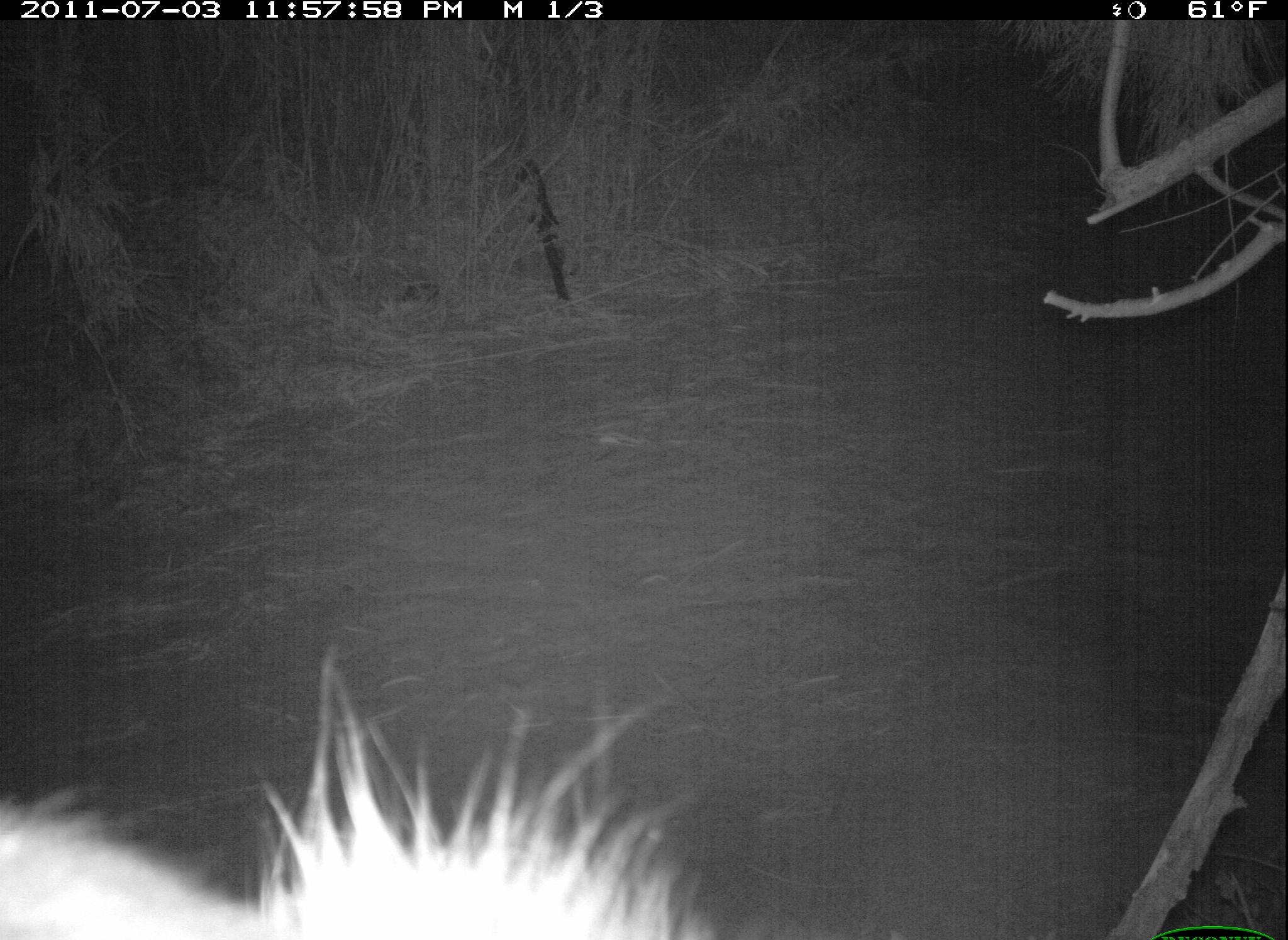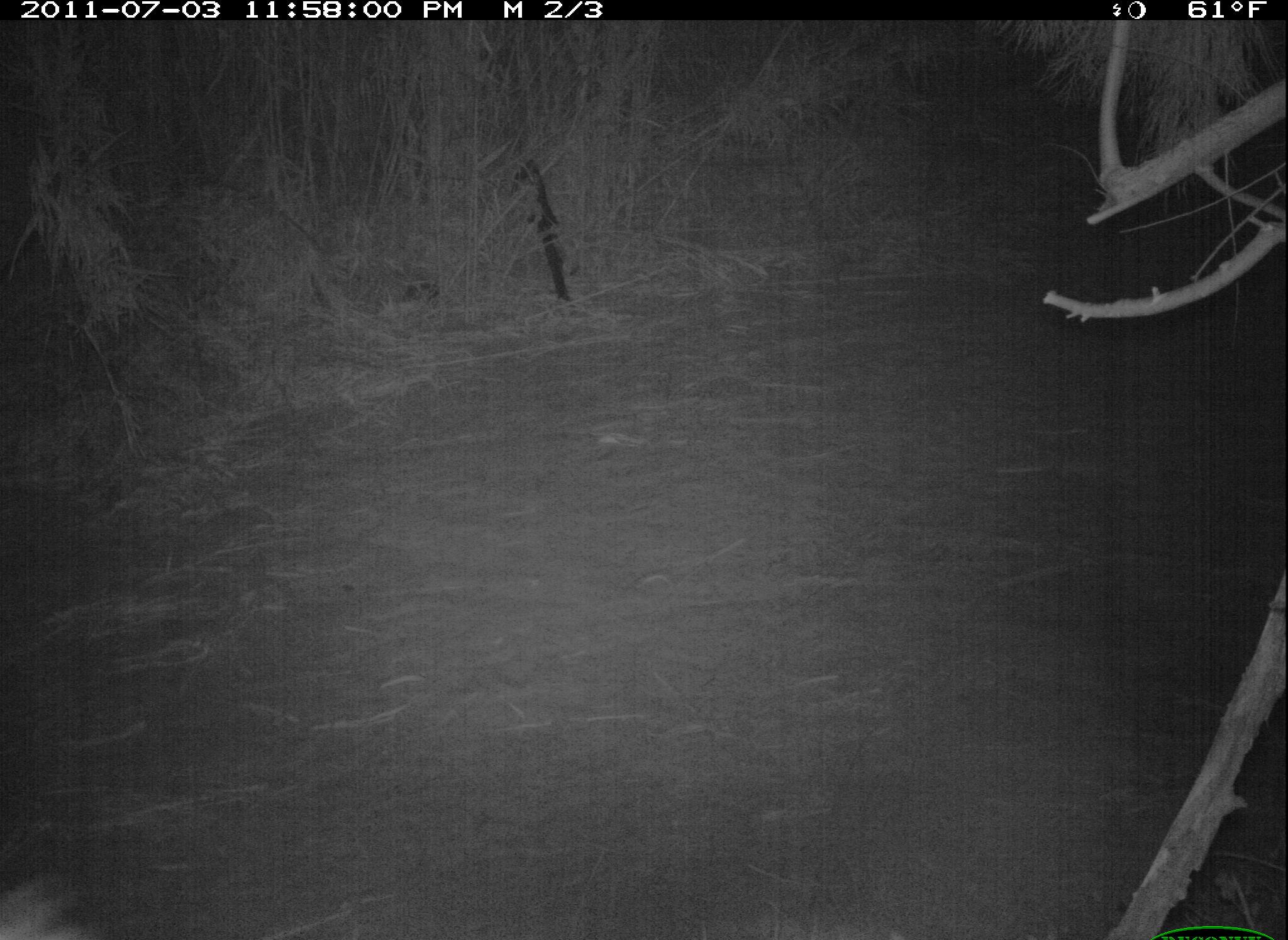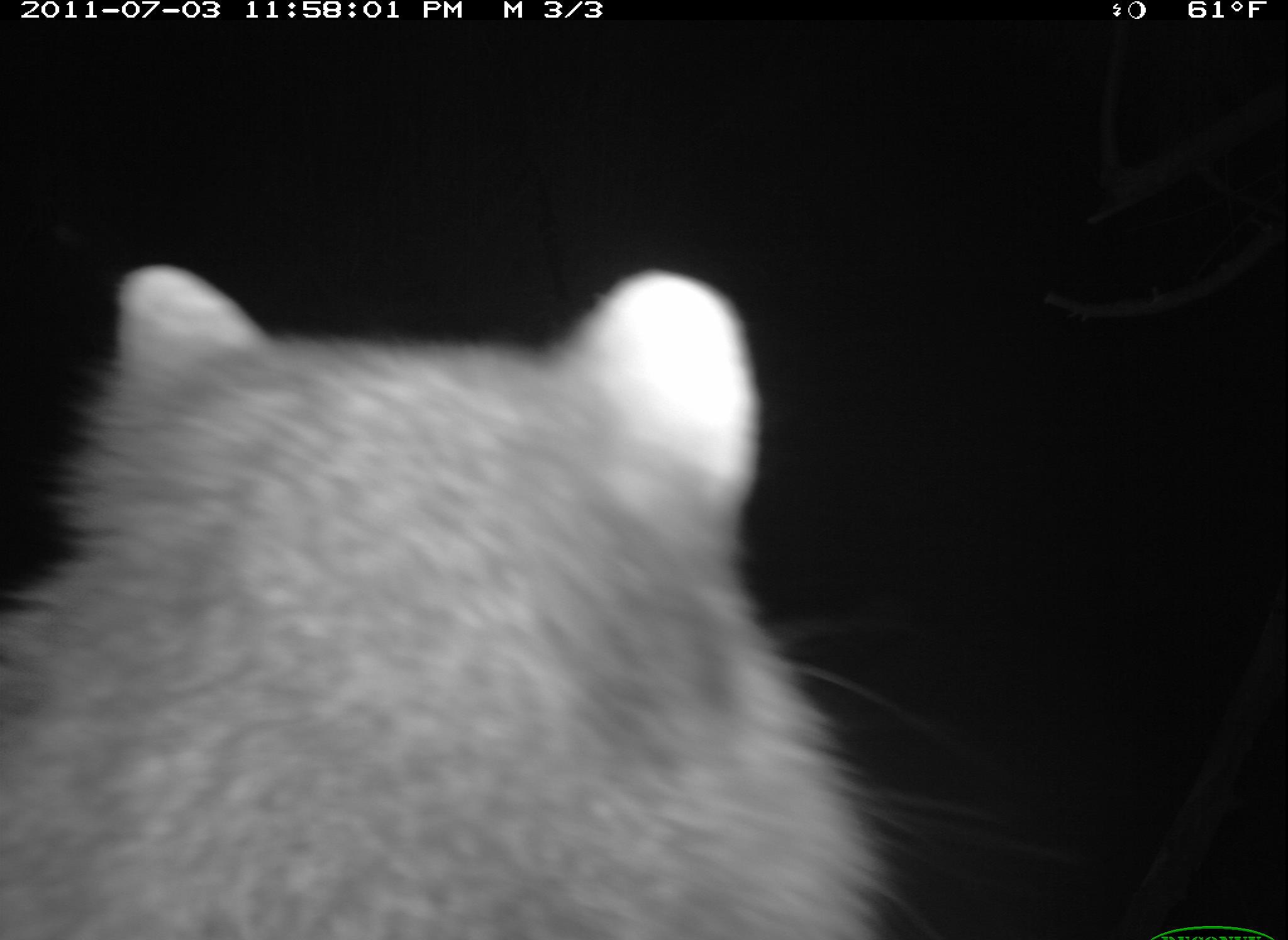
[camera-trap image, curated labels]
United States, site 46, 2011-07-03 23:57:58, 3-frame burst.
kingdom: Animalia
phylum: Chordata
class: Mammalia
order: Carnivora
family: Procyonidae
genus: Procyon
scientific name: Procyon lotor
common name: raccoon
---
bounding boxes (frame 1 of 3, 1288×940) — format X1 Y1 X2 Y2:
raccoon: 0 644 726 940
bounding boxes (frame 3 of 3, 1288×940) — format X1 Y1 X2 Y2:
raccoon: 6 251 932 937